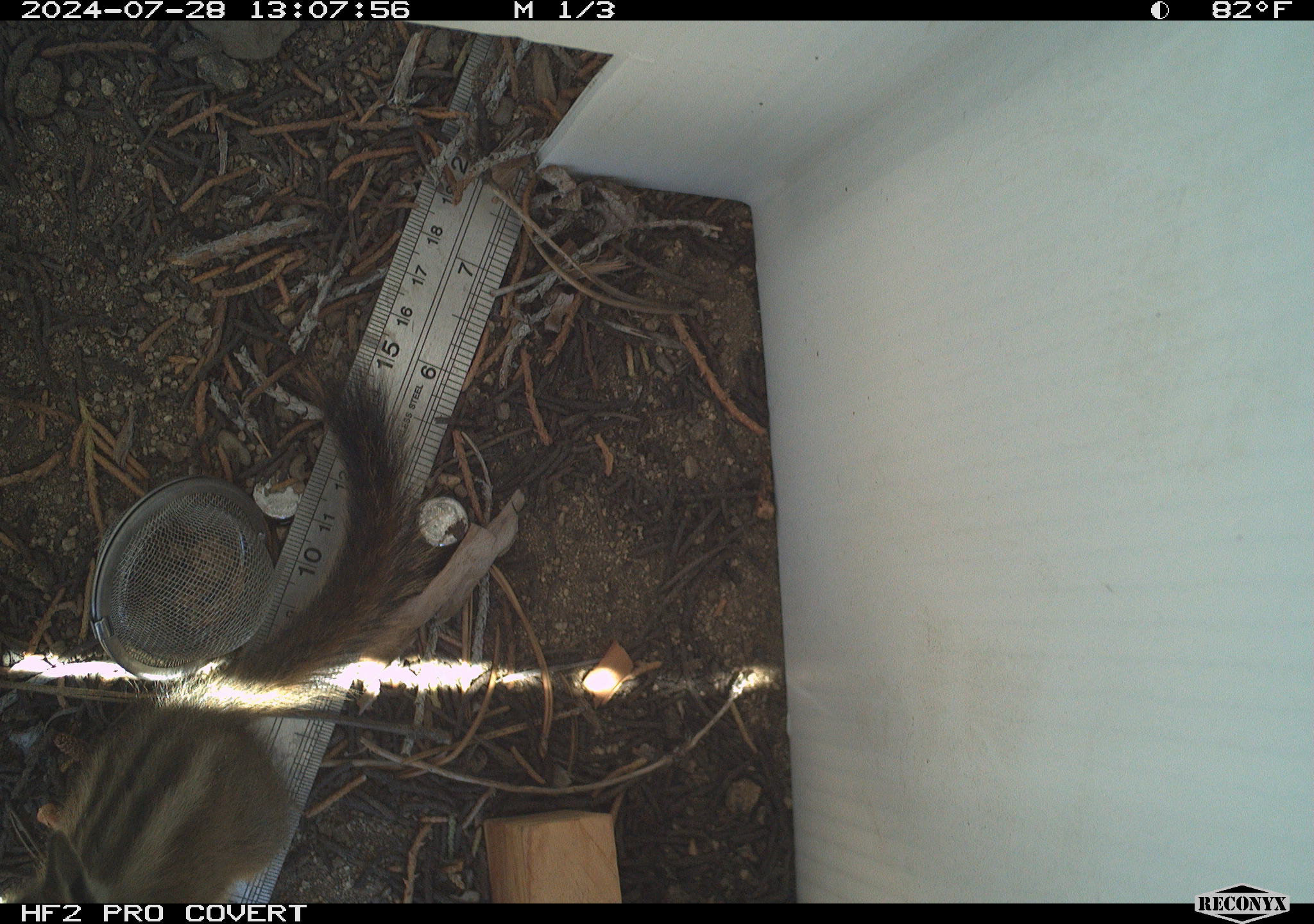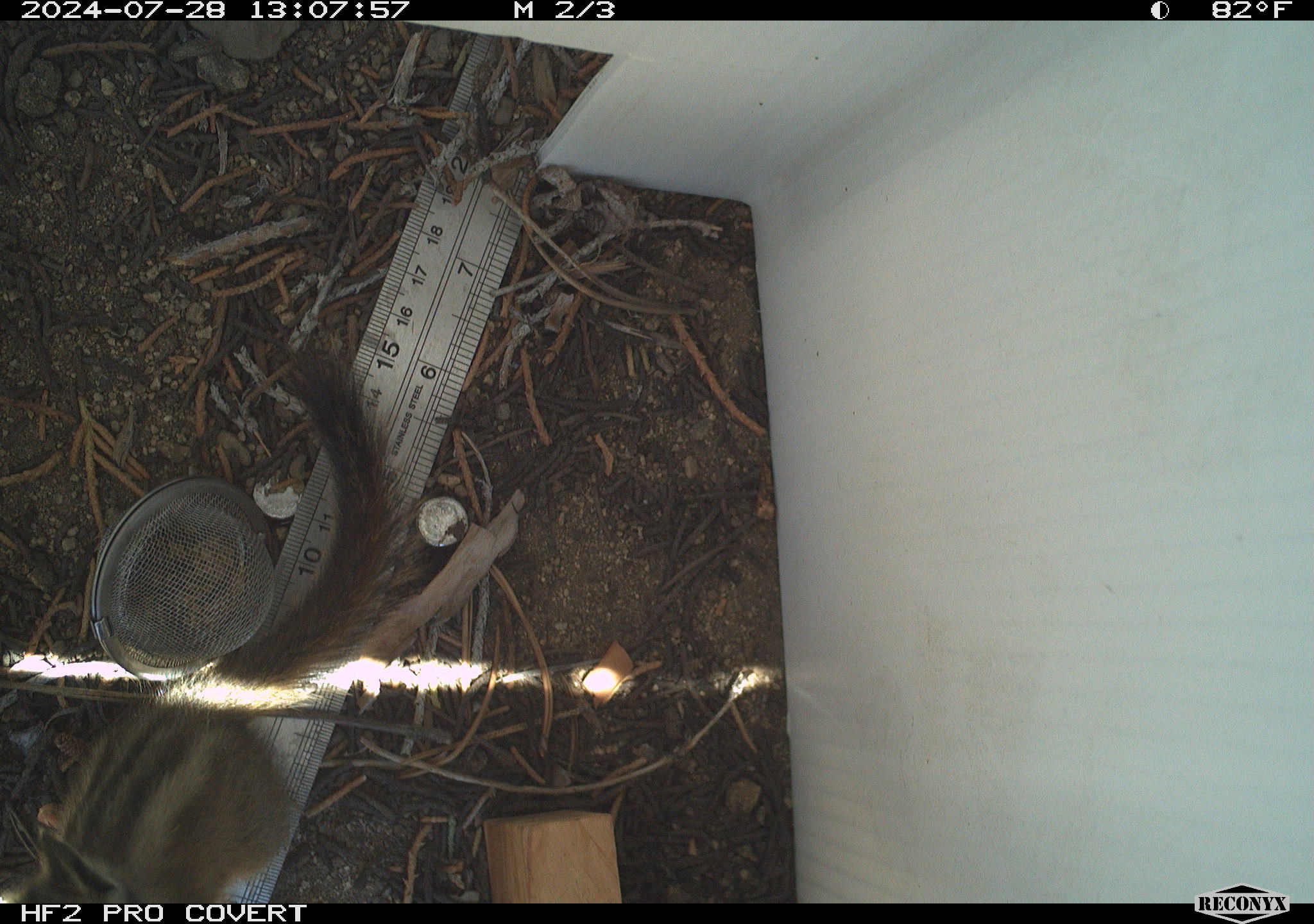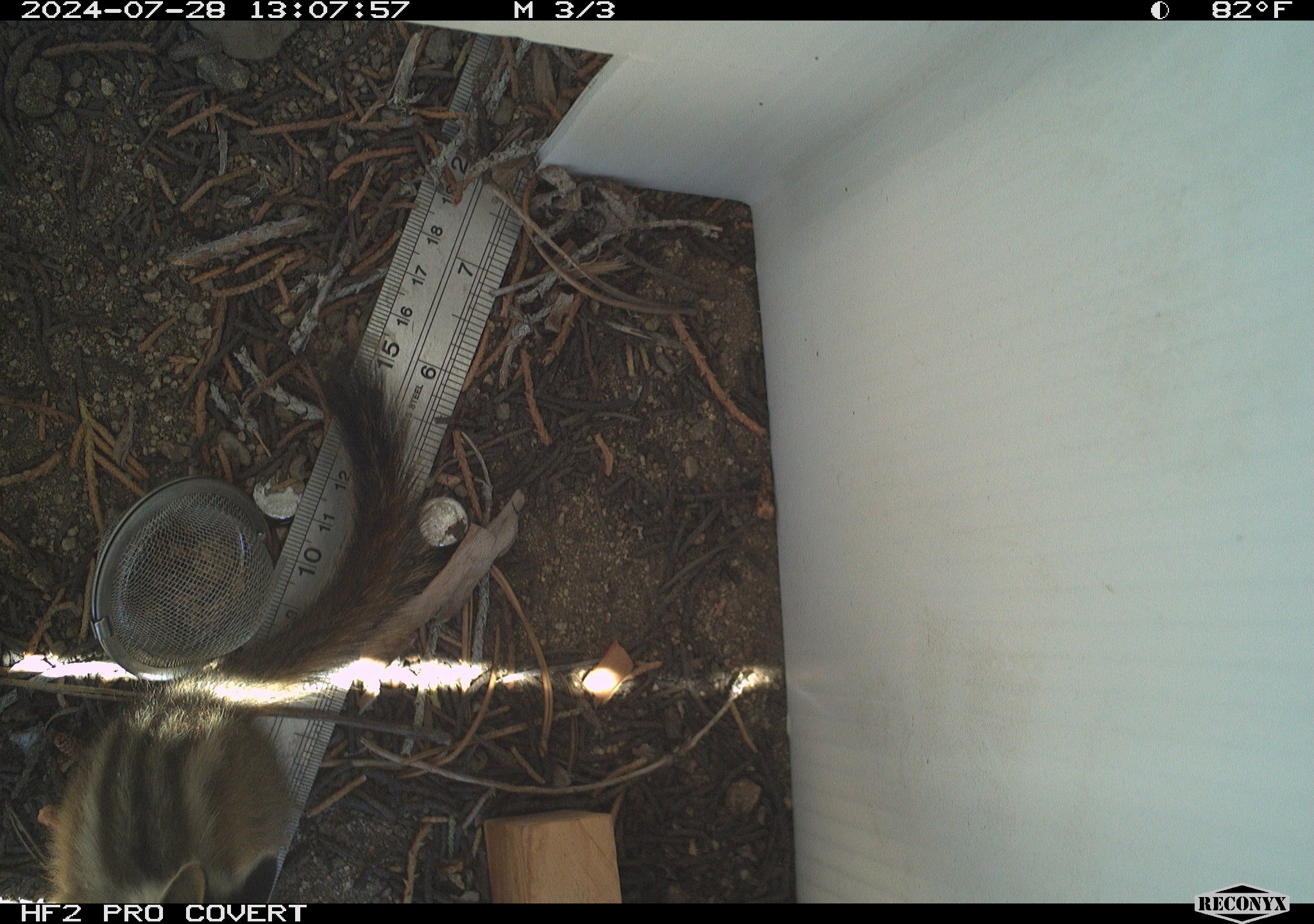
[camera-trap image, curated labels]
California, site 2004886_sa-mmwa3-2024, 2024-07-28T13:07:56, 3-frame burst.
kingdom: Animalia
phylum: Chordata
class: Mammalia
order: Rodentia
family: Sciuridae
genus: Neotamias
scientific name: Neotamias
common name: western chipmunks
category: neotamias species